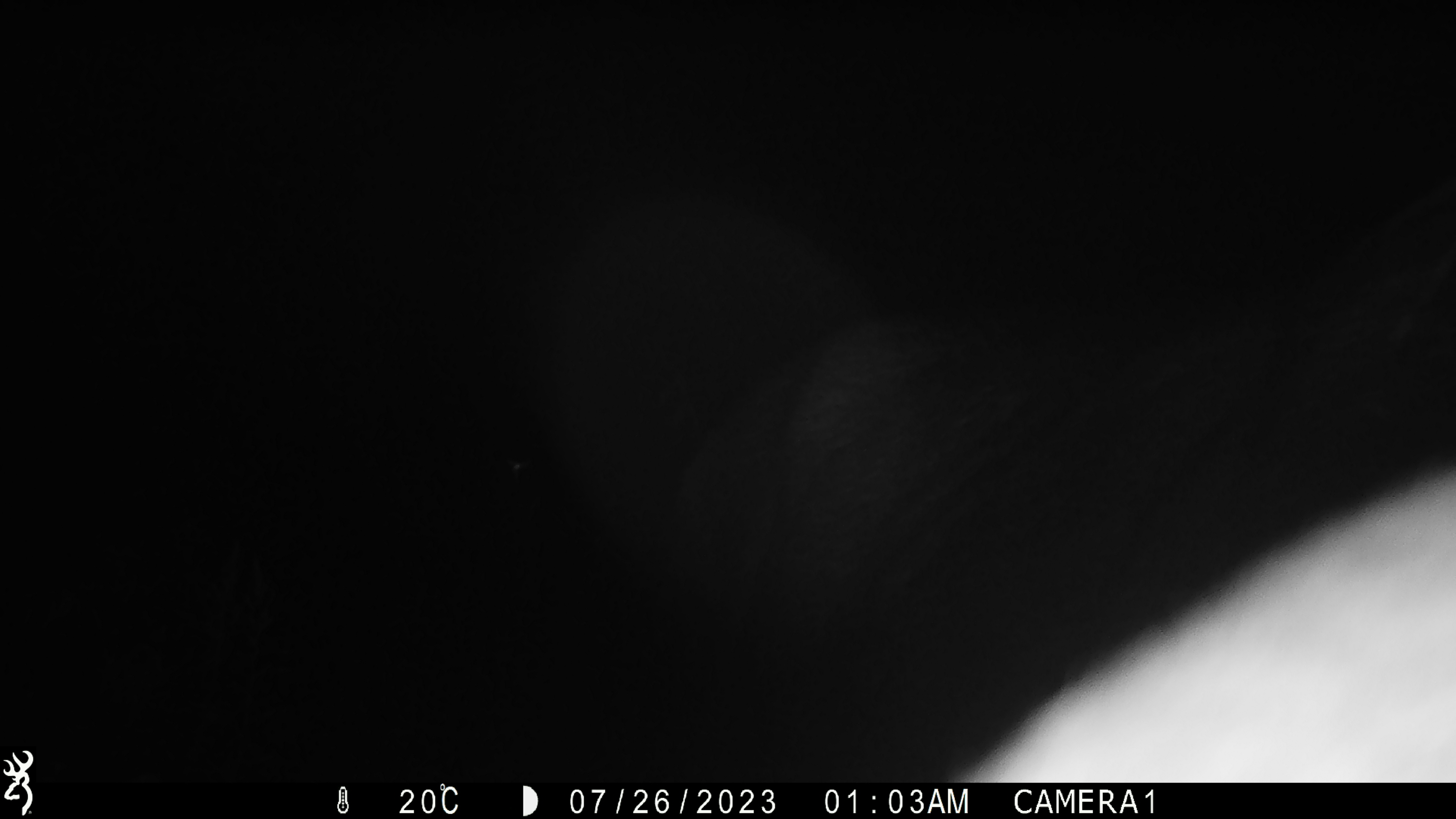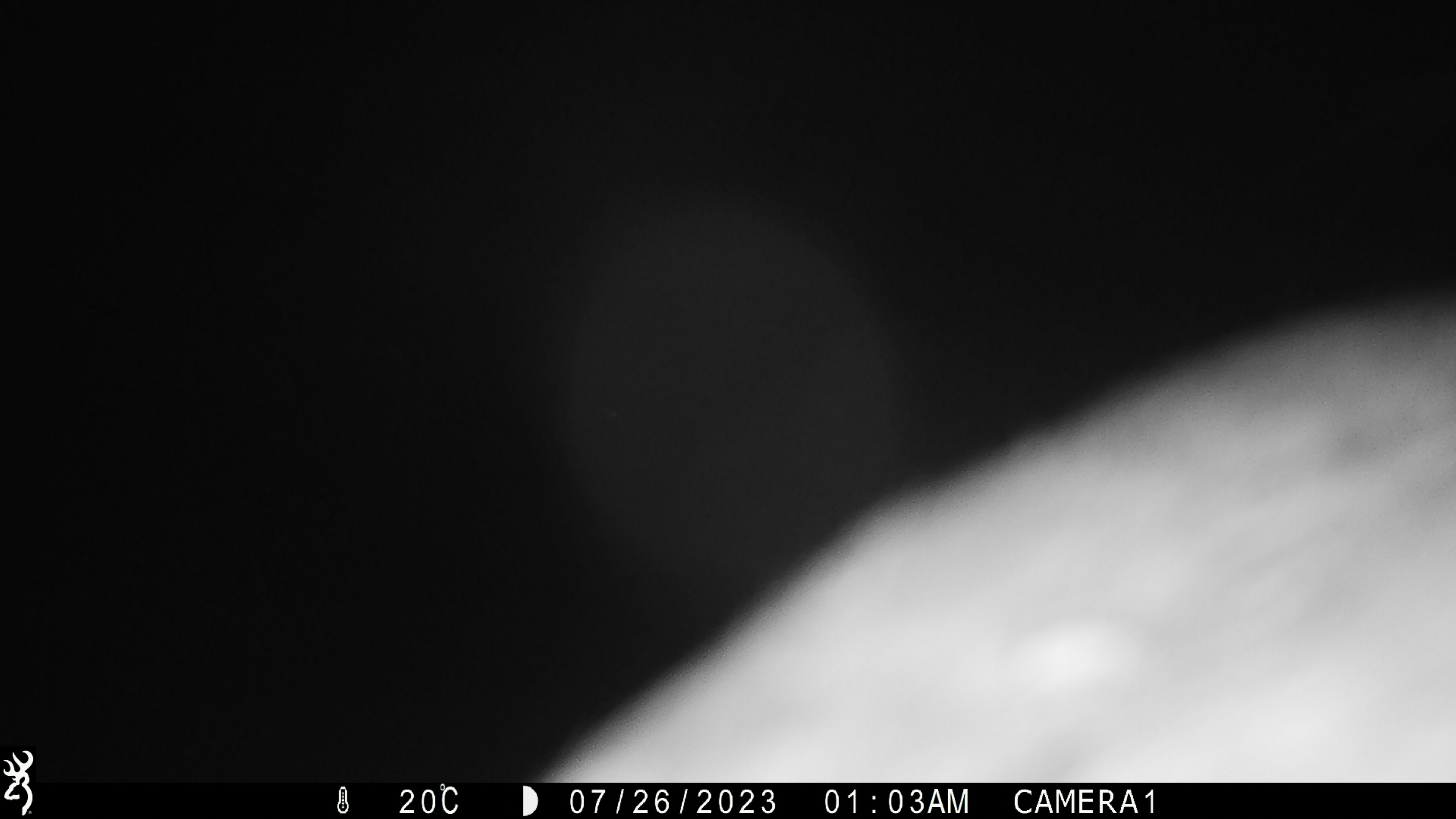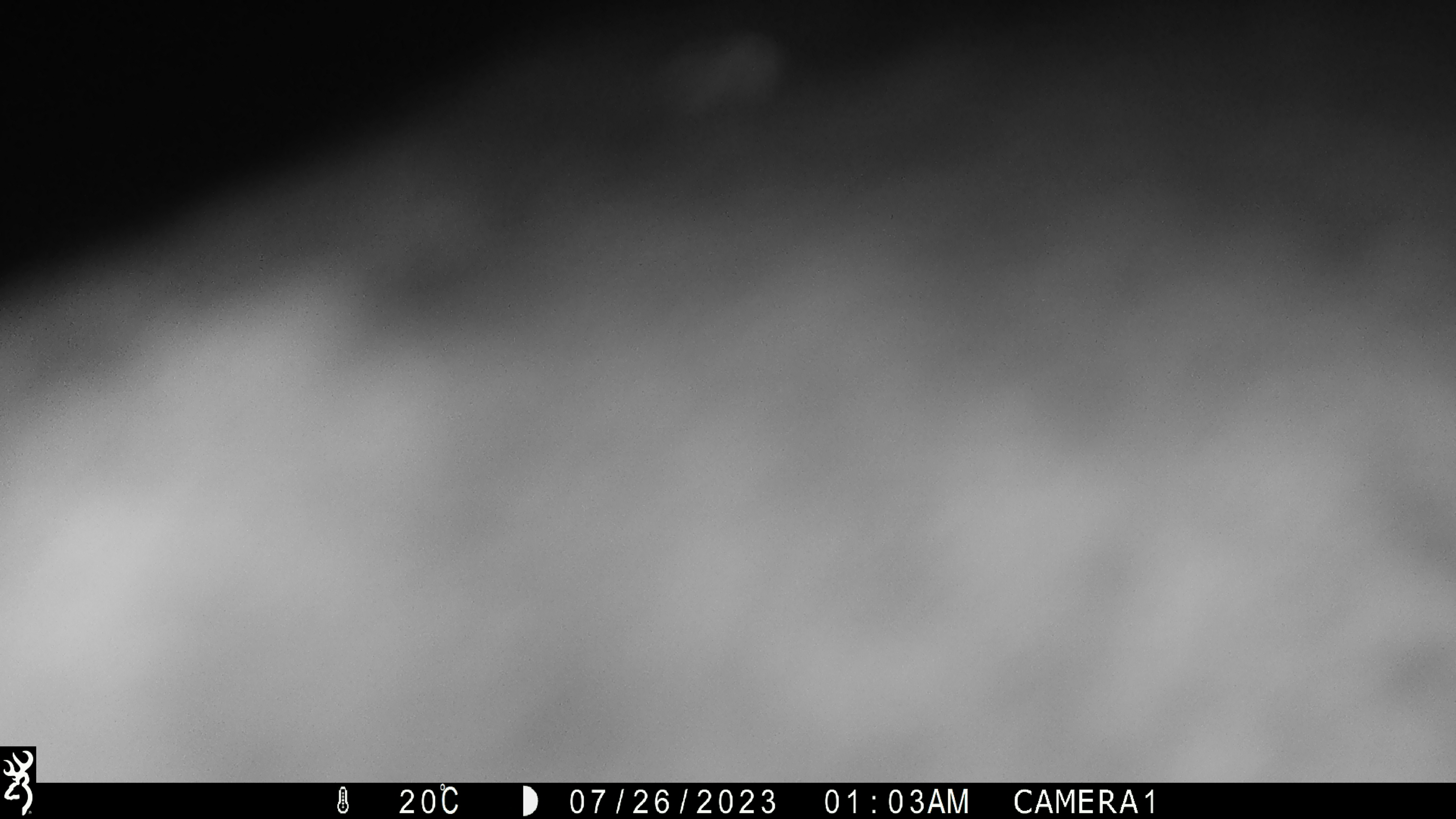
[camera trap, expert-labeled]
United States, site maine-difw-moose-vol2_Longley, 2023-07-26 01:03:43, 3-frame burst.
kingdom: Animalia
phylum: Chordata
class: Mammalia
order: Artiodactyla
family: Cervidae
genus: Alces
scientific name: Alces alces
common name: moose